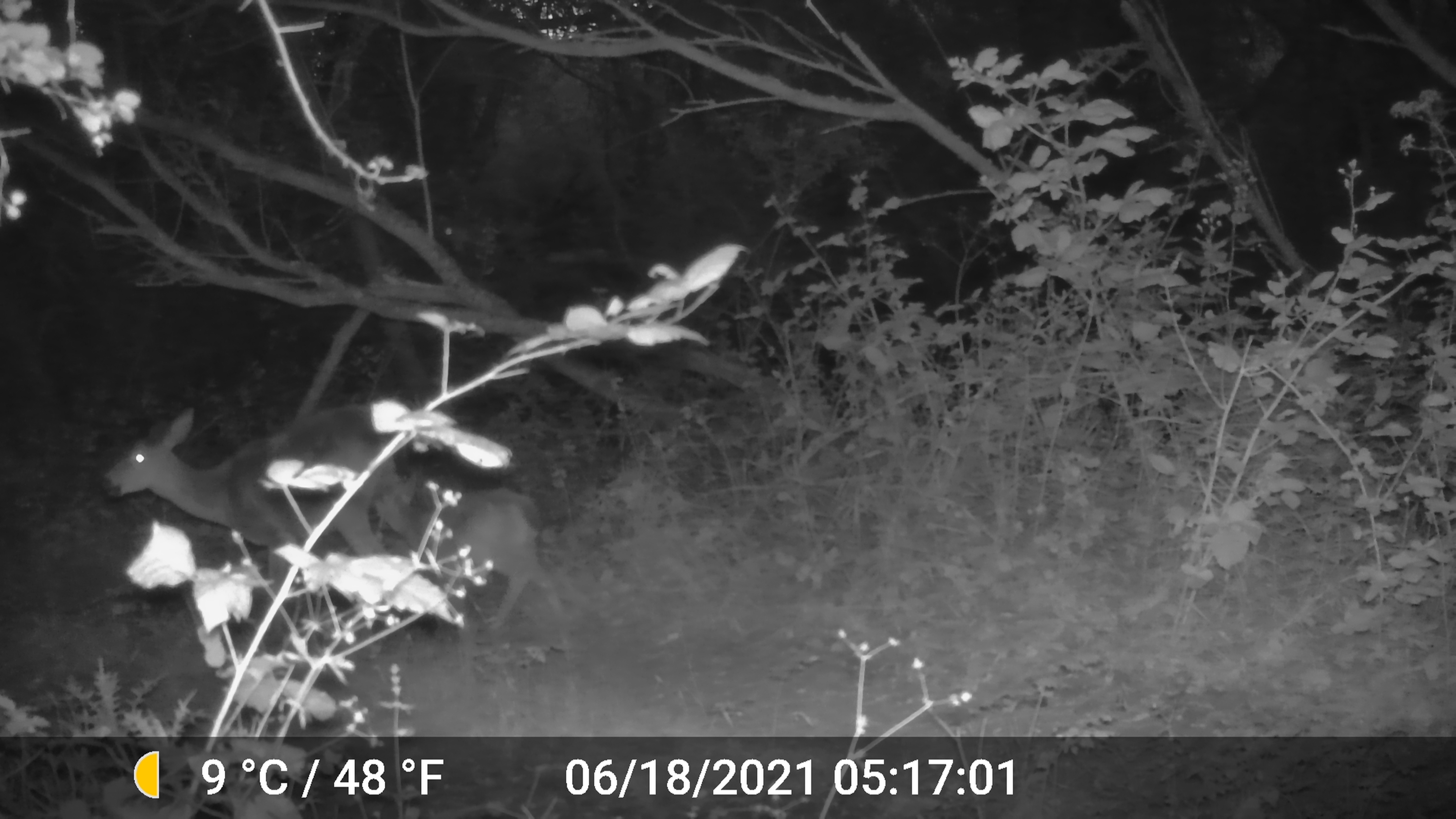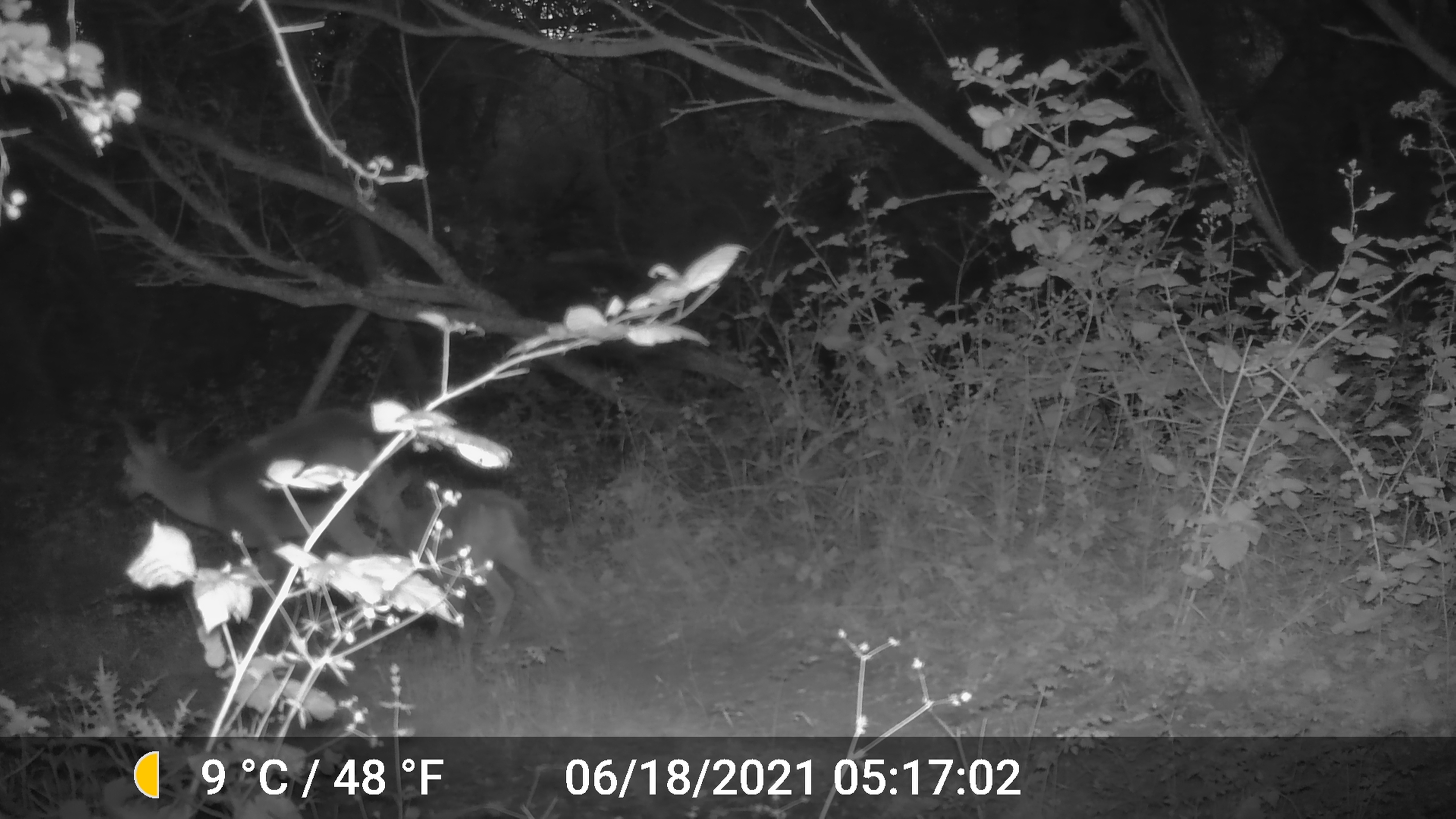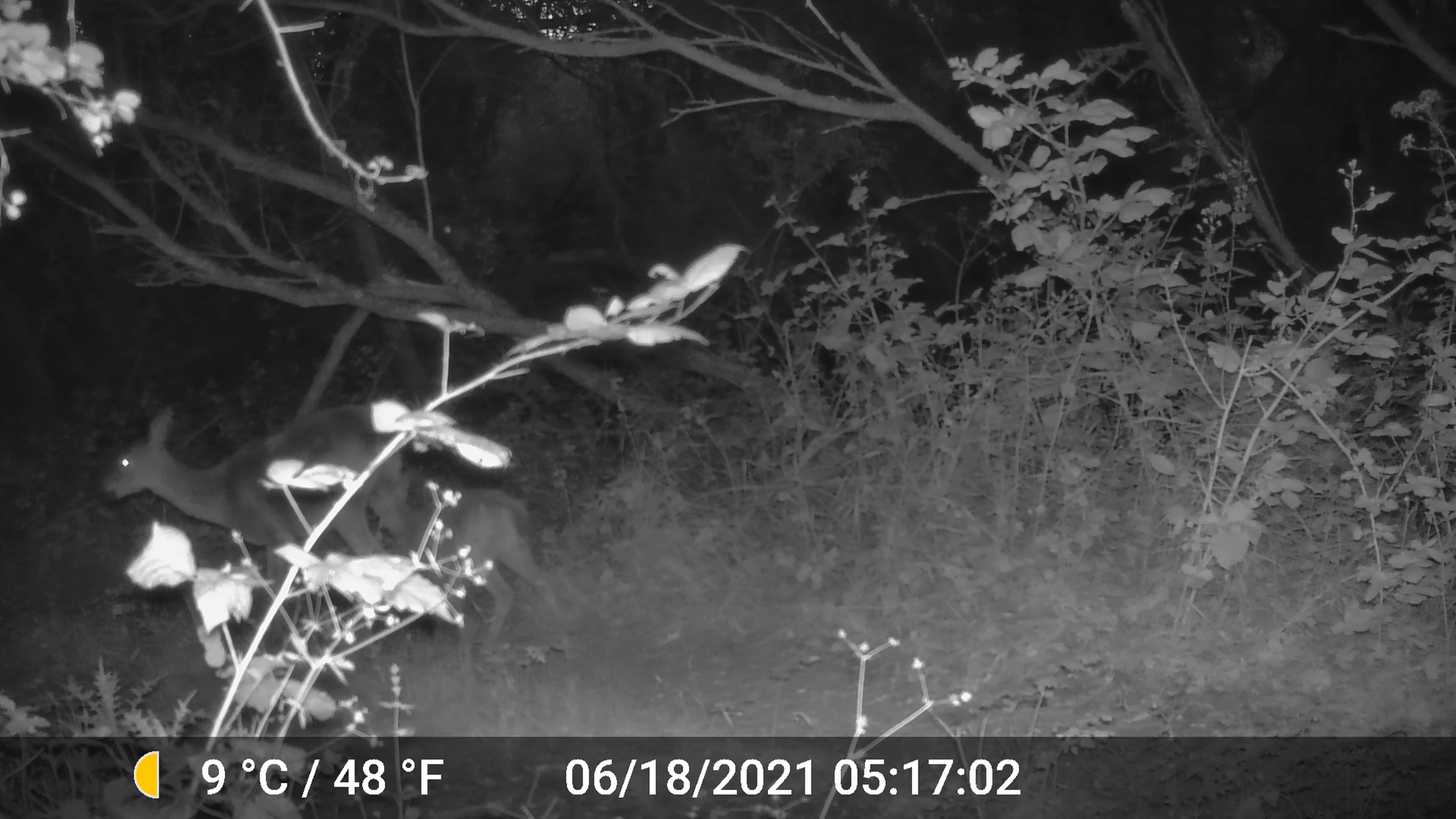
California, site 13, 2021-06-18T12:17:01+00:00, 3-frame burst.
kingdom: Animalia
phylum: Chordata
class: Mammalia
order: Artiodactyla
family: Cervidae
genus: Odocoileus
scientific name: Odocoileus hemionus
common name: mule deer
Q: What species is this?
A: Mule deer (Odocoileus hemionus).